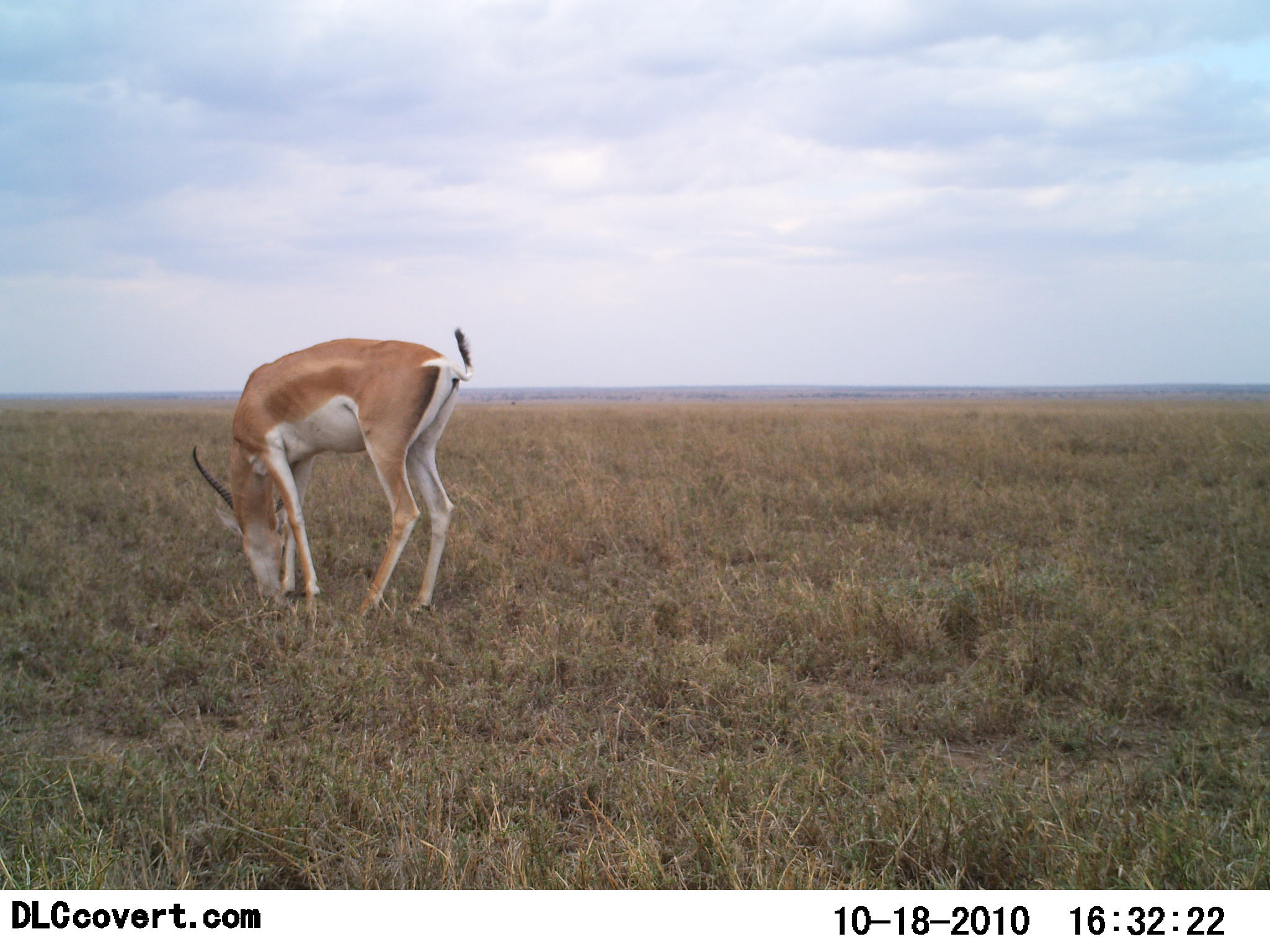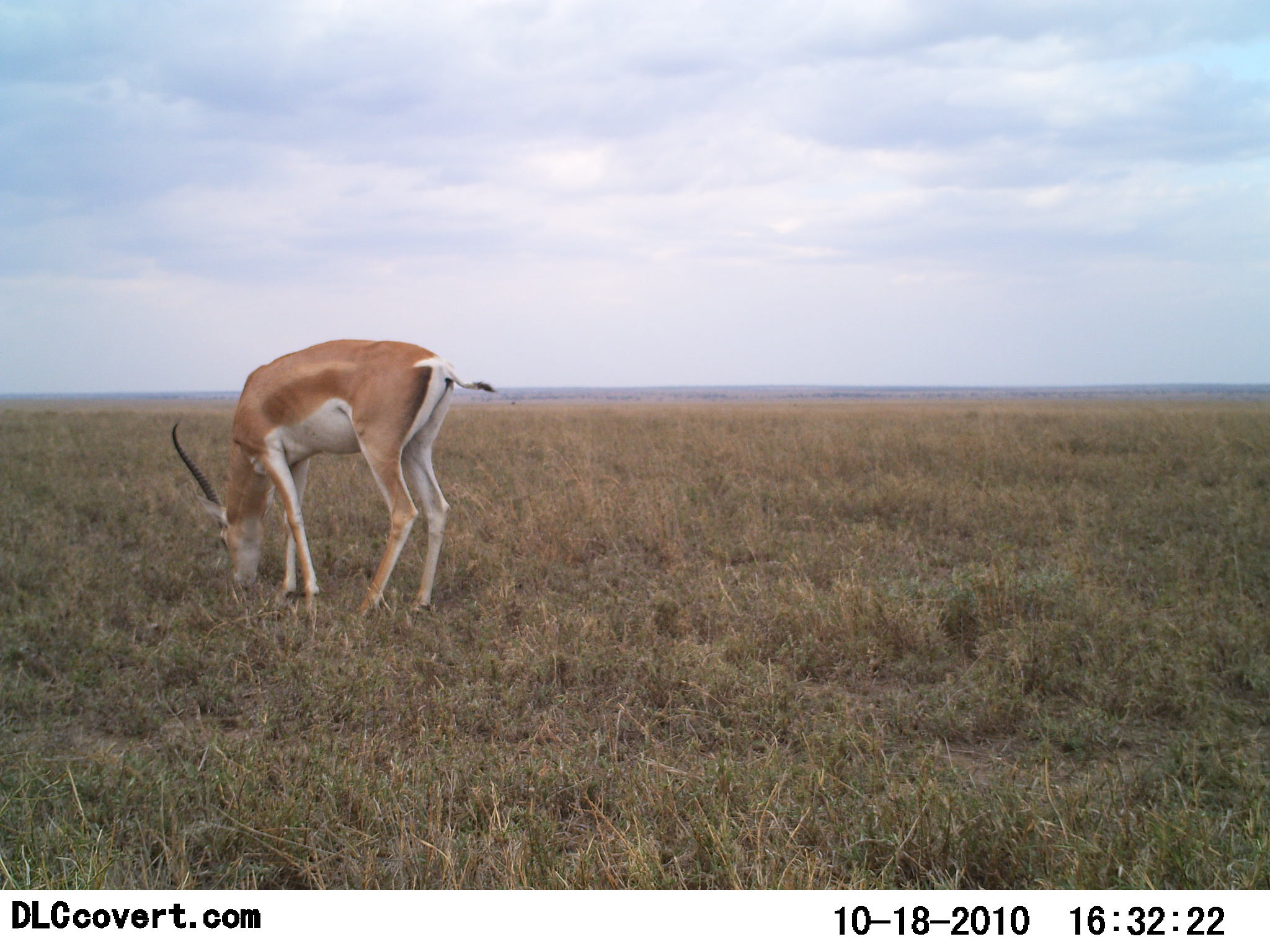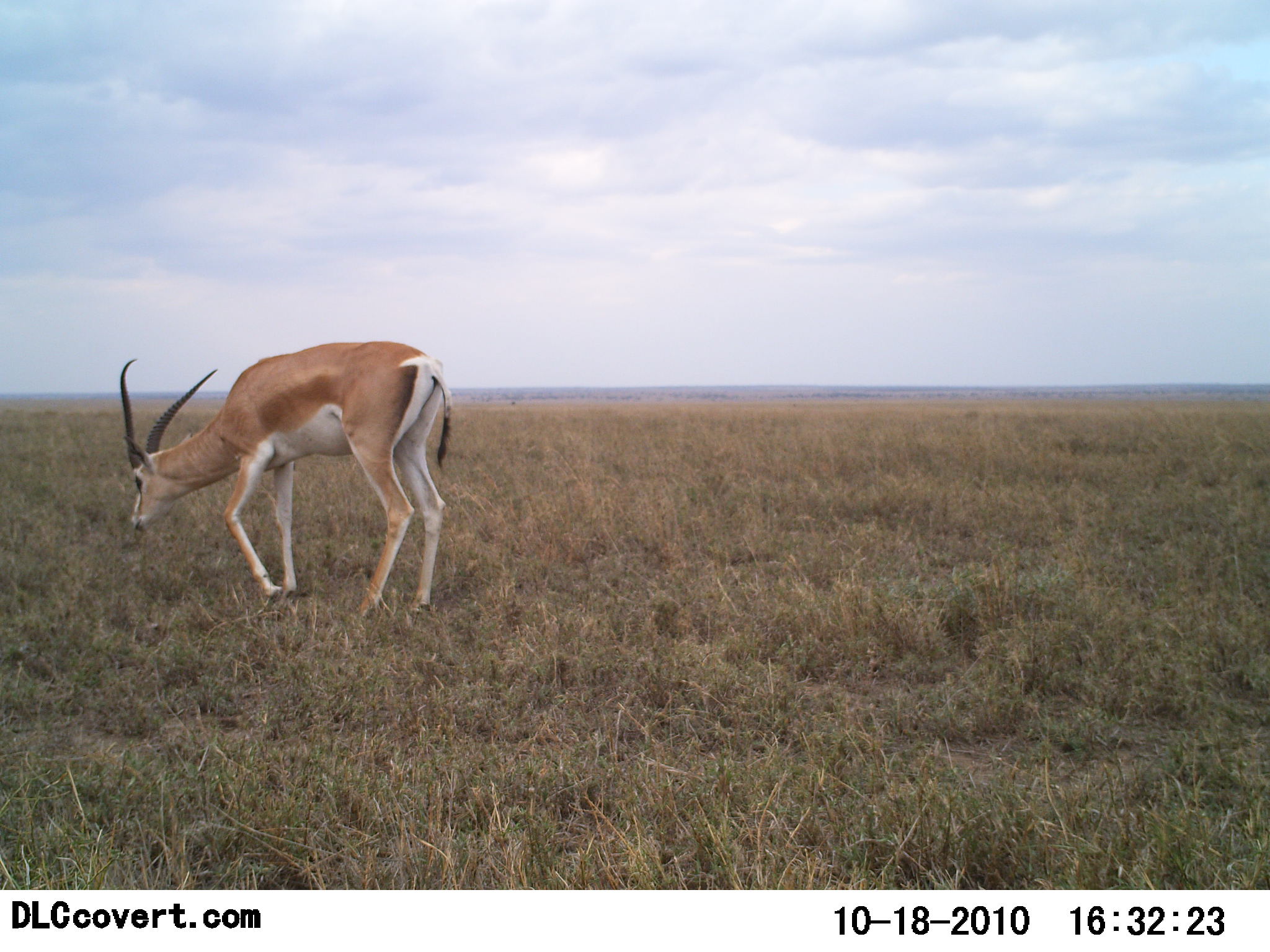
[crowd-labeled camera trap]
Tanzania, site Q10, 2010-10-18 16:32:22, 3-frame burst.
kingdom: Animalia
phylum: Chordata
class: Mammalia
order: Artiodactyla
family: Bovidae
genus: Nanger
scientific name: Nanger granti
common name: grant's gazelle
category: gazellegrants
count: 1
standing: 25%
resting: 0%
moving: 17%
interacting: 0%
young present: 0%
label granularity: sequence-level